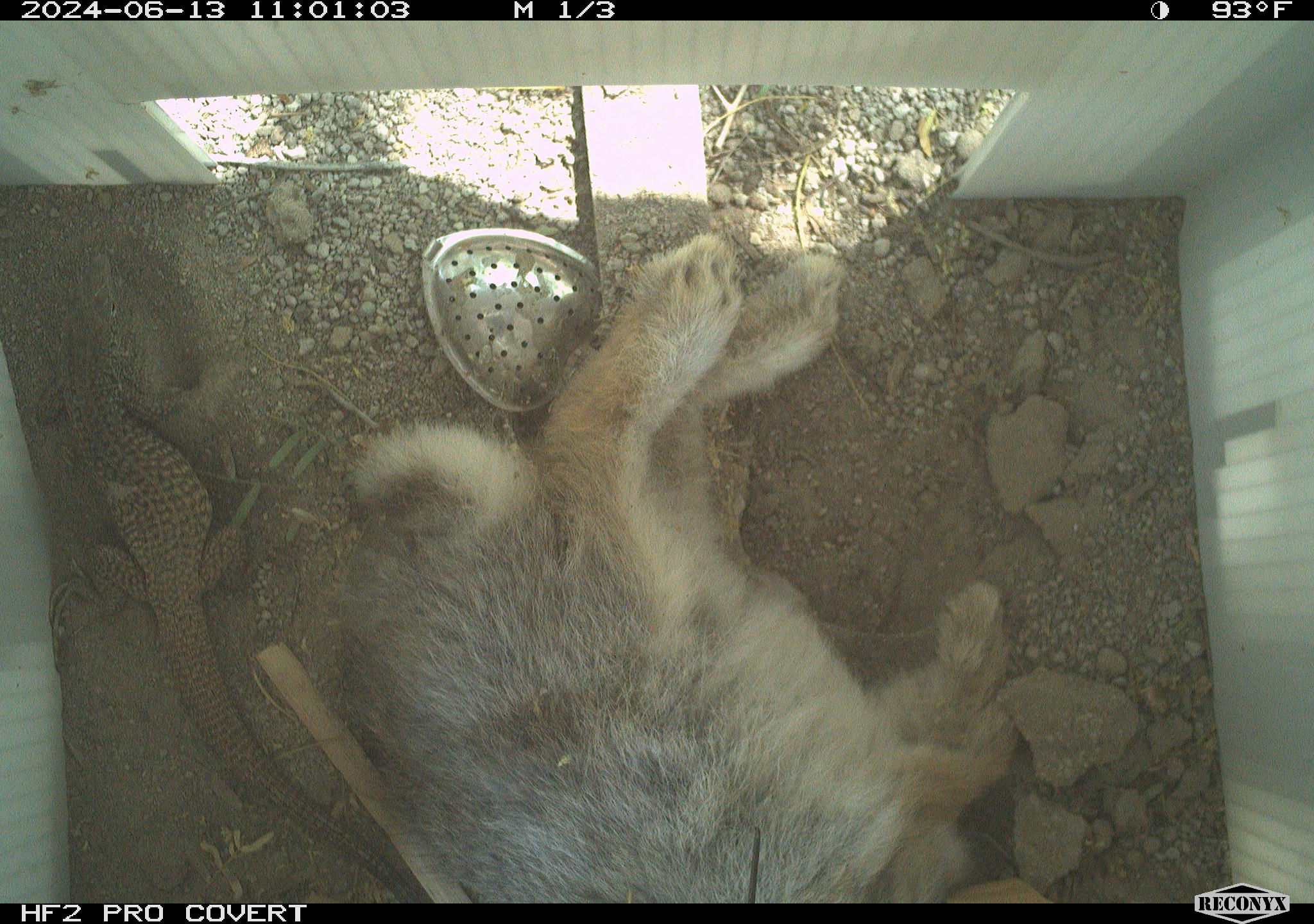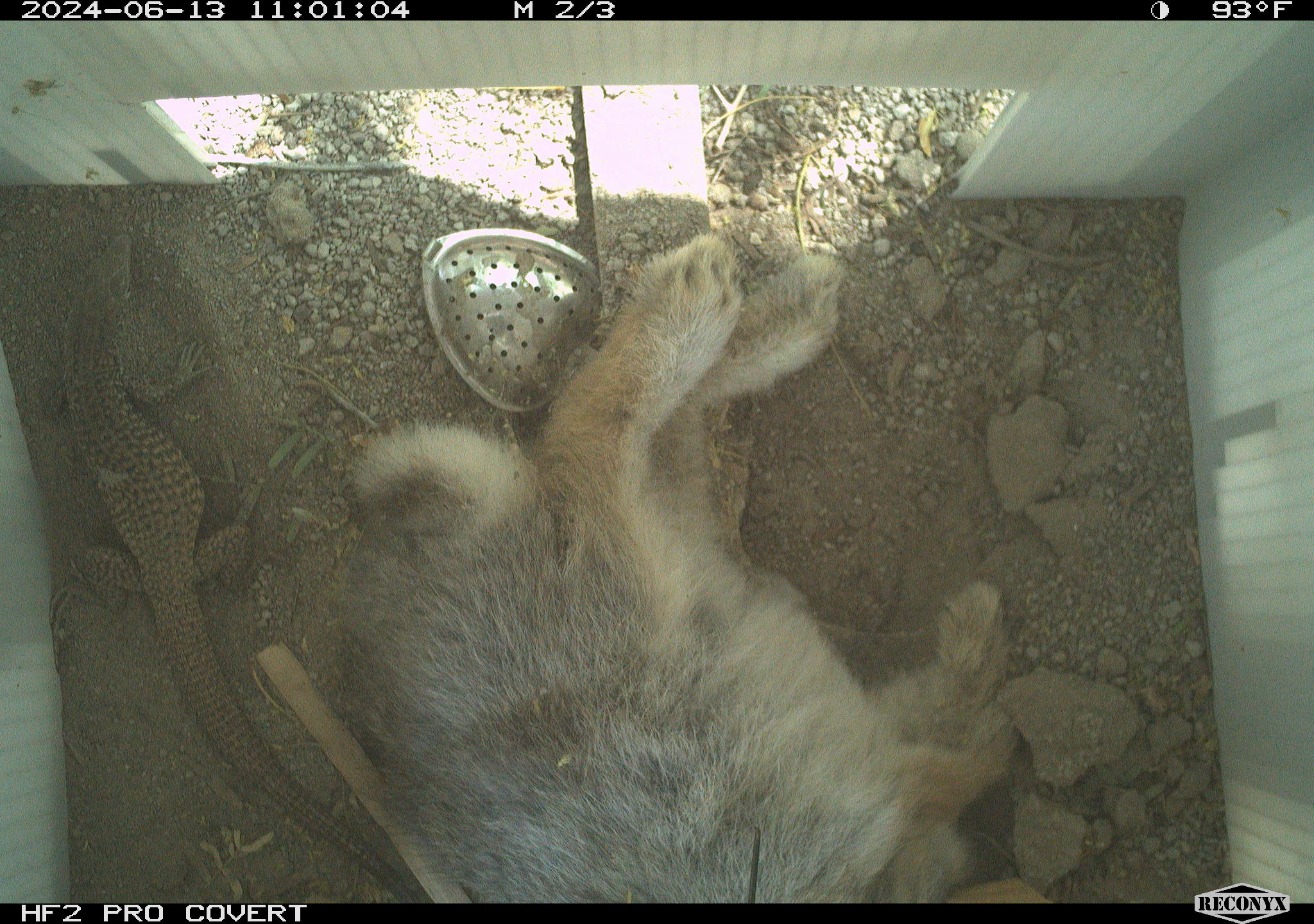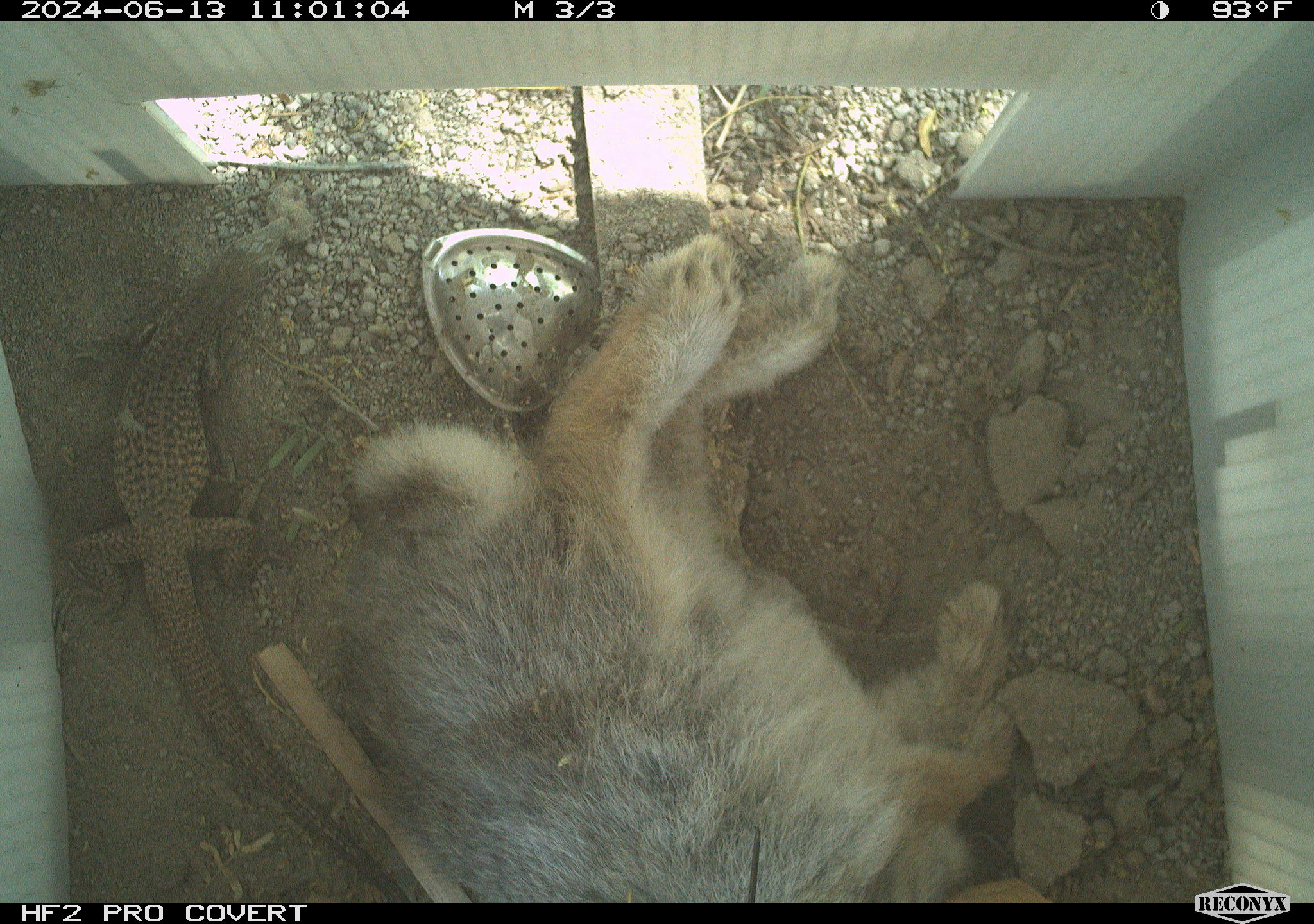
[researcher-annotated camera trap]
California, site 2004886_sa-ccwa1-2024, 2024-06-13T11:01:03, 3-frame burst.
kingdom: Animalia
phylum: Chordata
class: Mammalia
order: Lagomorpha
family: Leporidae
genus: Sylvilagus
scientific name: Sylvilagus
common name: cottontail rabbits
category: sylvilagus species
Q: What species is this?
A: Sylvilagus species (cottontail rabbits) (Sylvilagus).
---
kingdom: Animalia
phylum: Chordata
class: Reptilia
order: Squamata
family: Teiidae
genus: Aspidoscelis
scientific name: Aspidoscelis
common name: whiptail lizards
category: aspidoscelis species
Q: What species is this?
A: Aspidoscelis species (whiptail lizards) (Aspidoscelis).